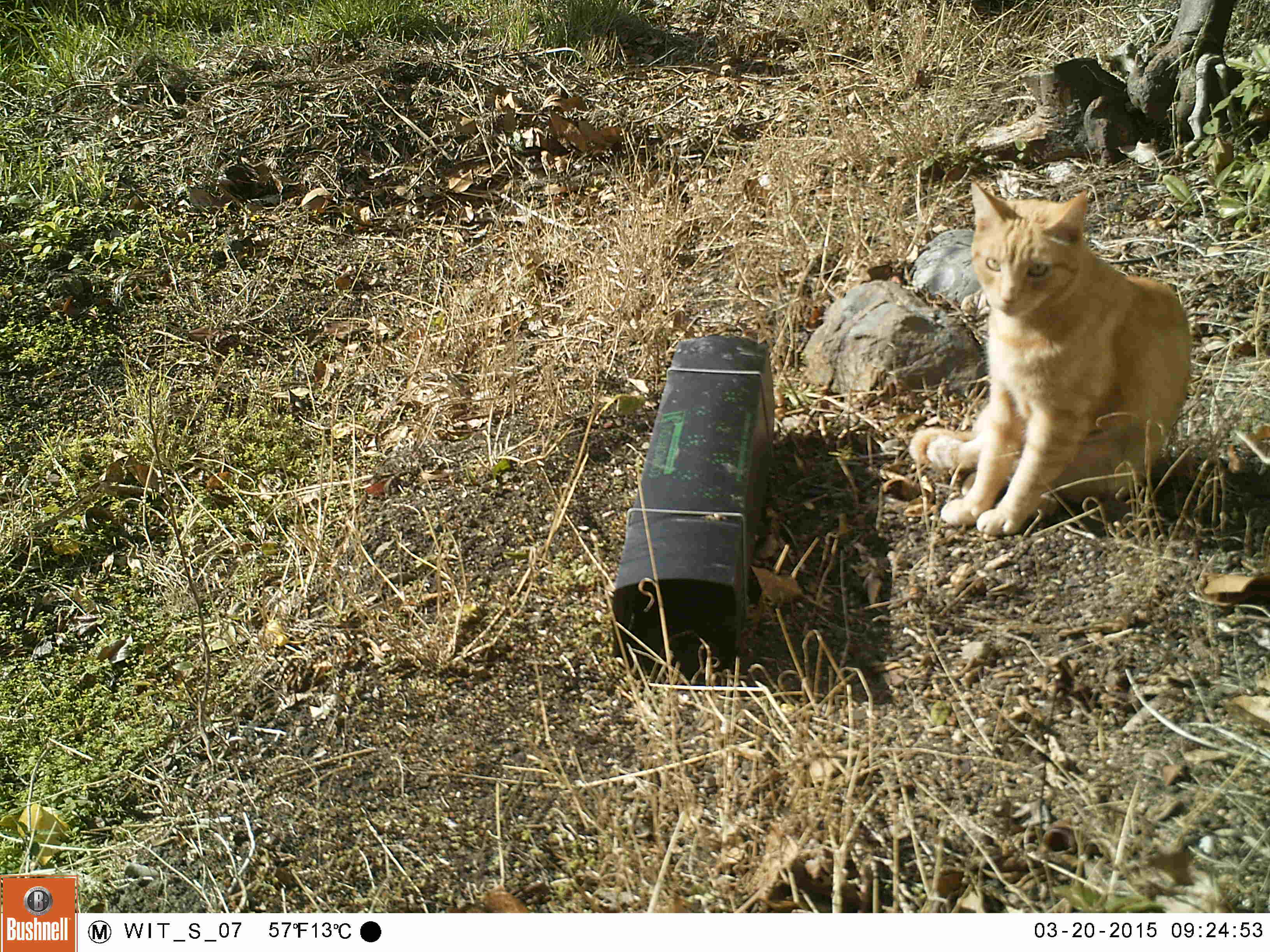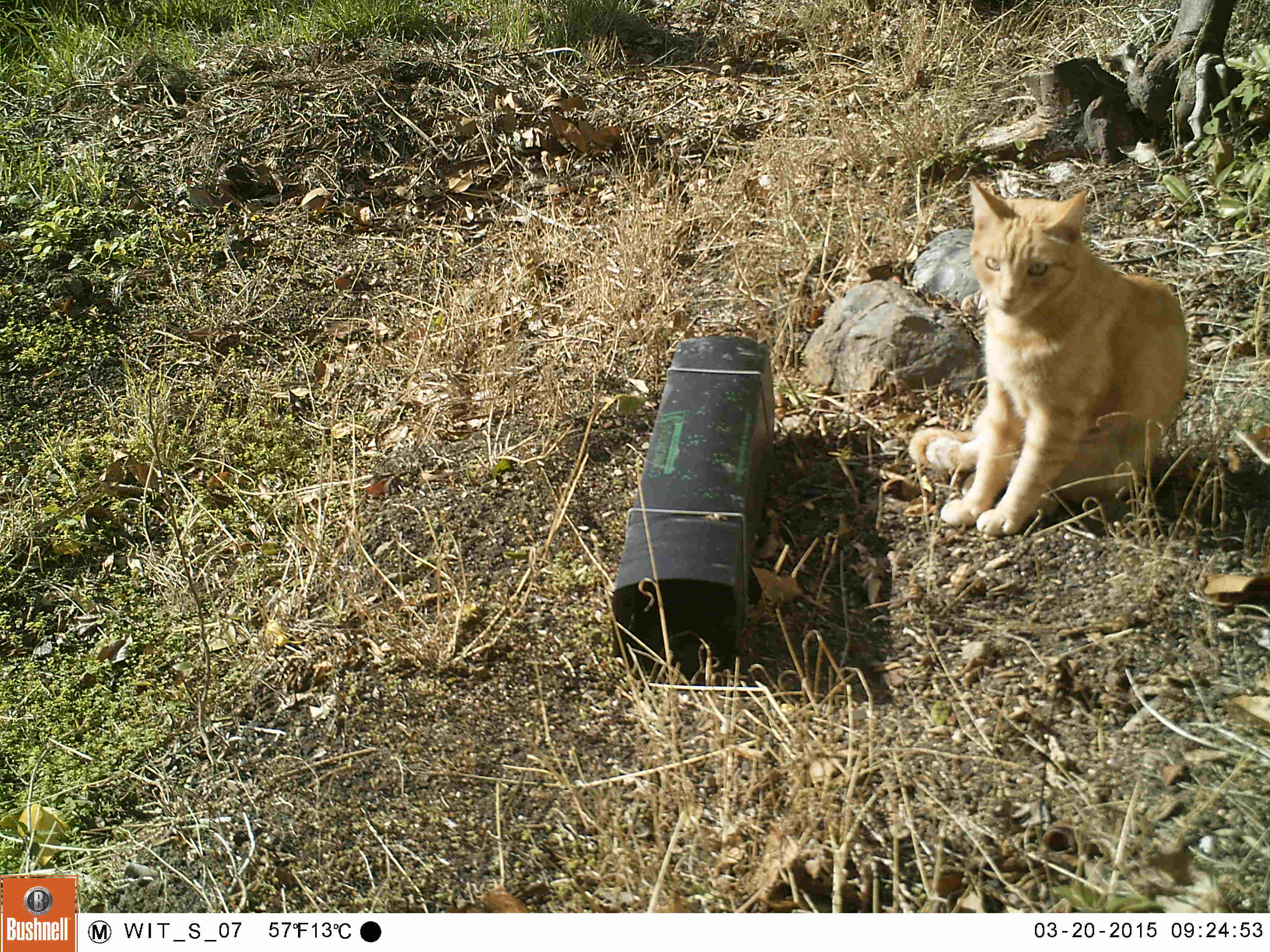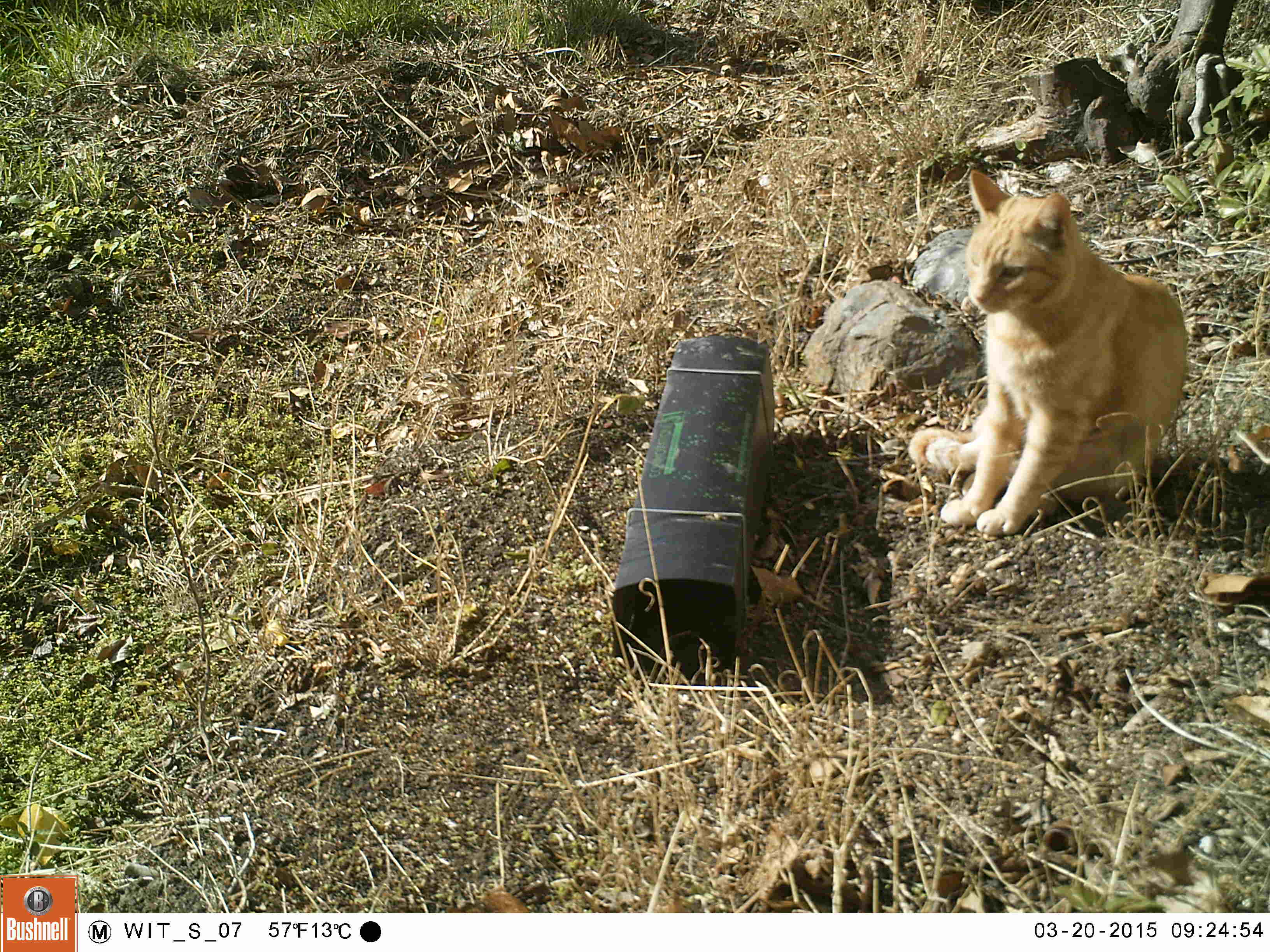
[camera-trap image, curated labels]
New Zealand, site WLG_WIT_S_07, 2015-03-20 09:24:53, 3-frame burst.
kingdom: Animalia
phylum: Chordata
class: Mammalia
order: Carnivora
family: Felidae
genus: Felis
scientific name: Felis catus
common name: domestic cat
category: cat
Cat (domestic cat) (Felis catus).